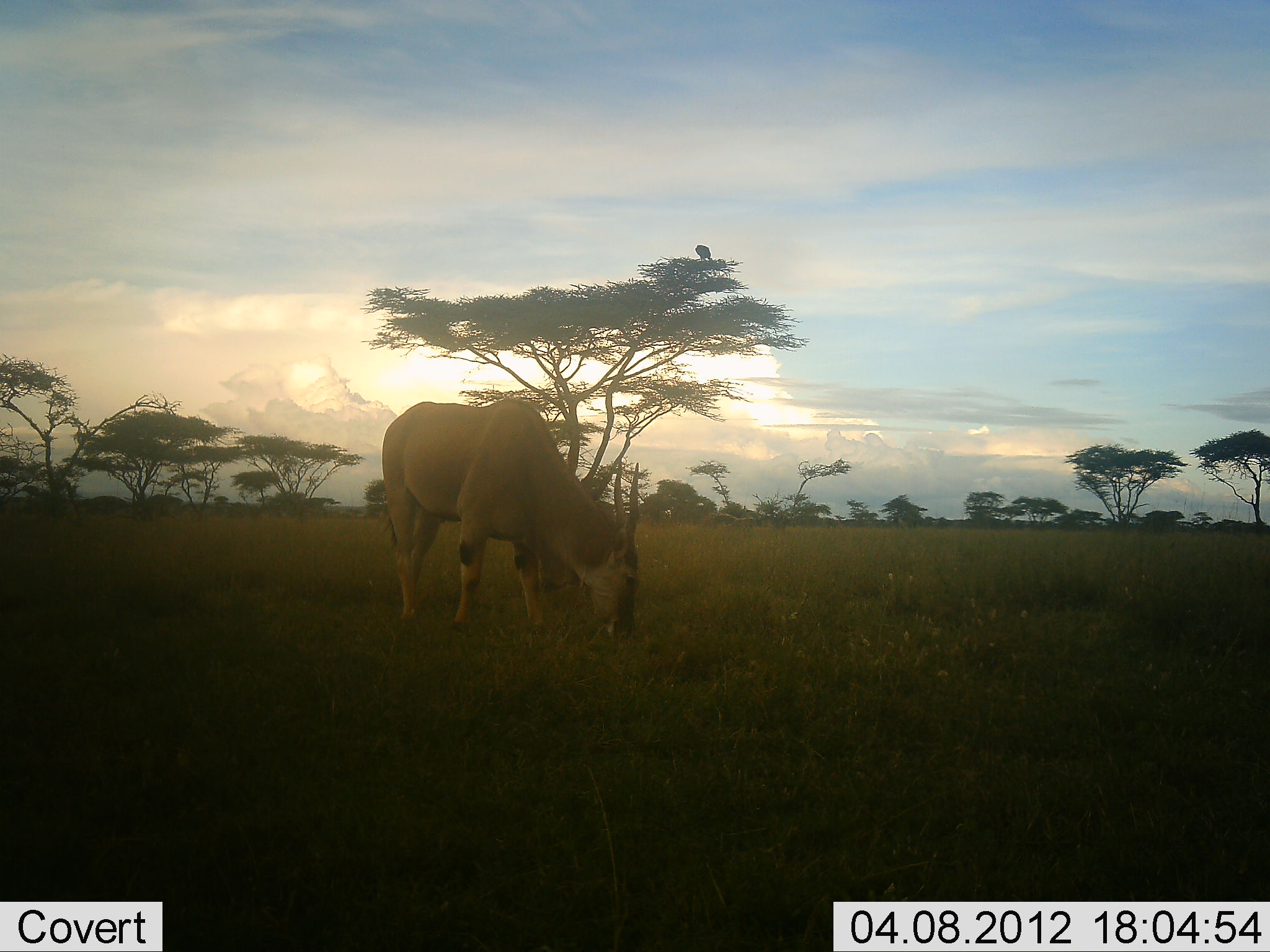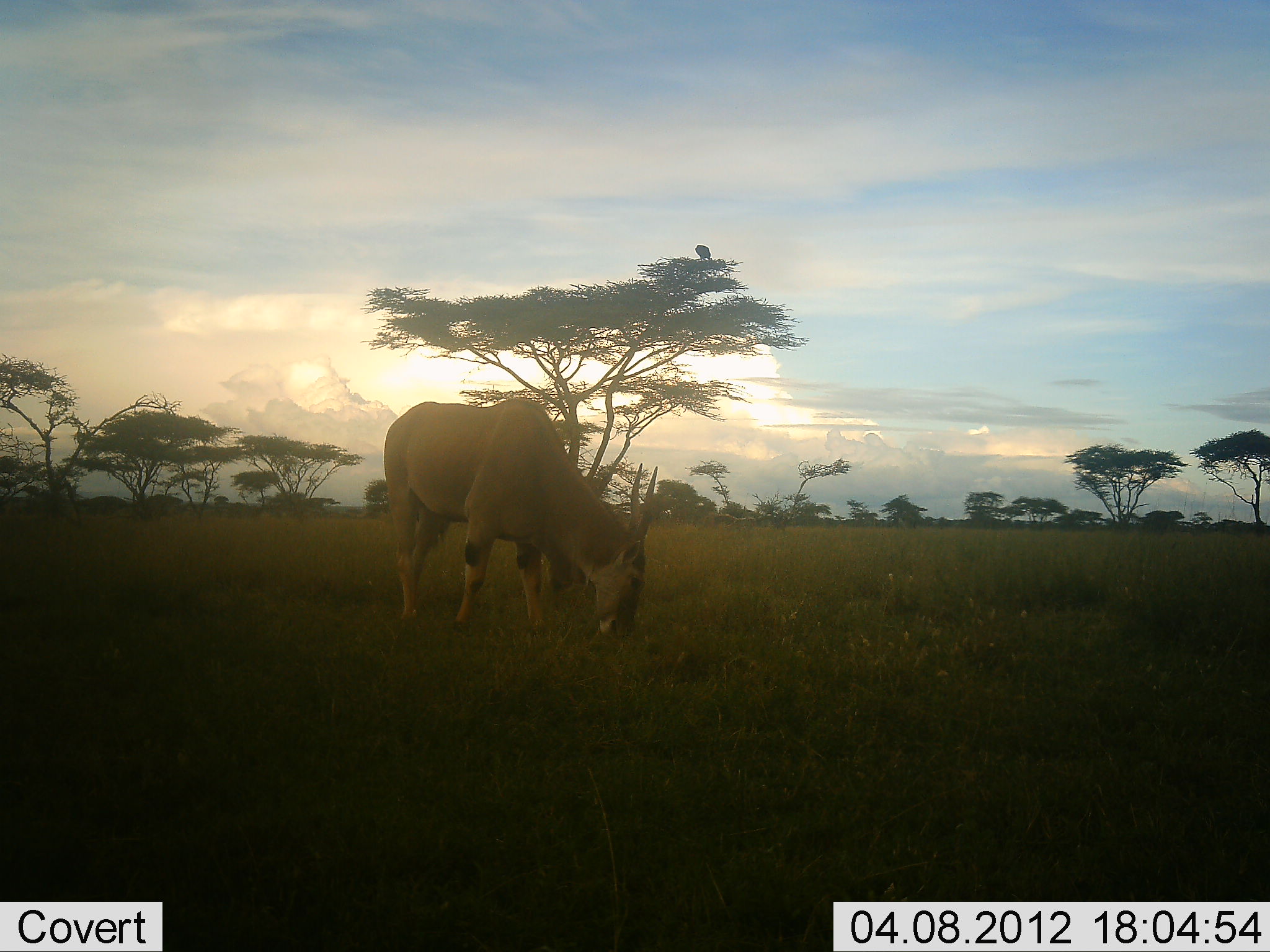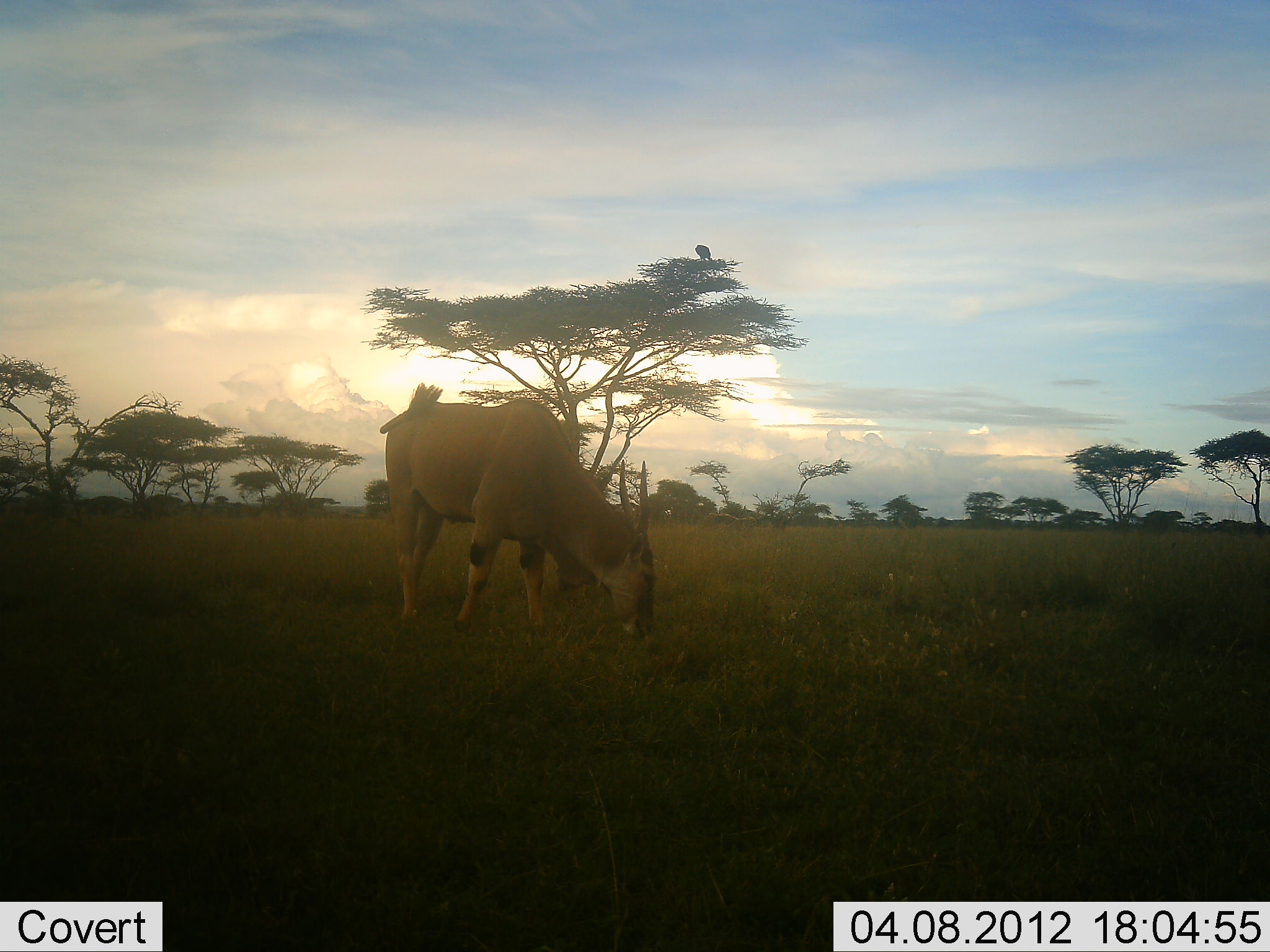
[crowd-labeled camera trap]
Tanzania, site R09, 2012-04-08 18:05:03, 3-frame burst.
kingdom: Animalia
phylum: Chordata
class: Mammalia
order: Artiodactyla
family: Bovidae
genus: Tragelaphus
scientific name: Tragelaphus oryx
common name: eland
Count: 1.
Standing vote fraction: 15%.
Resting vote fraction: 0%.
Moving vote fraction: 0%.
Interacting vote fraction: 0%.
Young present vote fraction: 0%.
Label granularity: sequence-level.